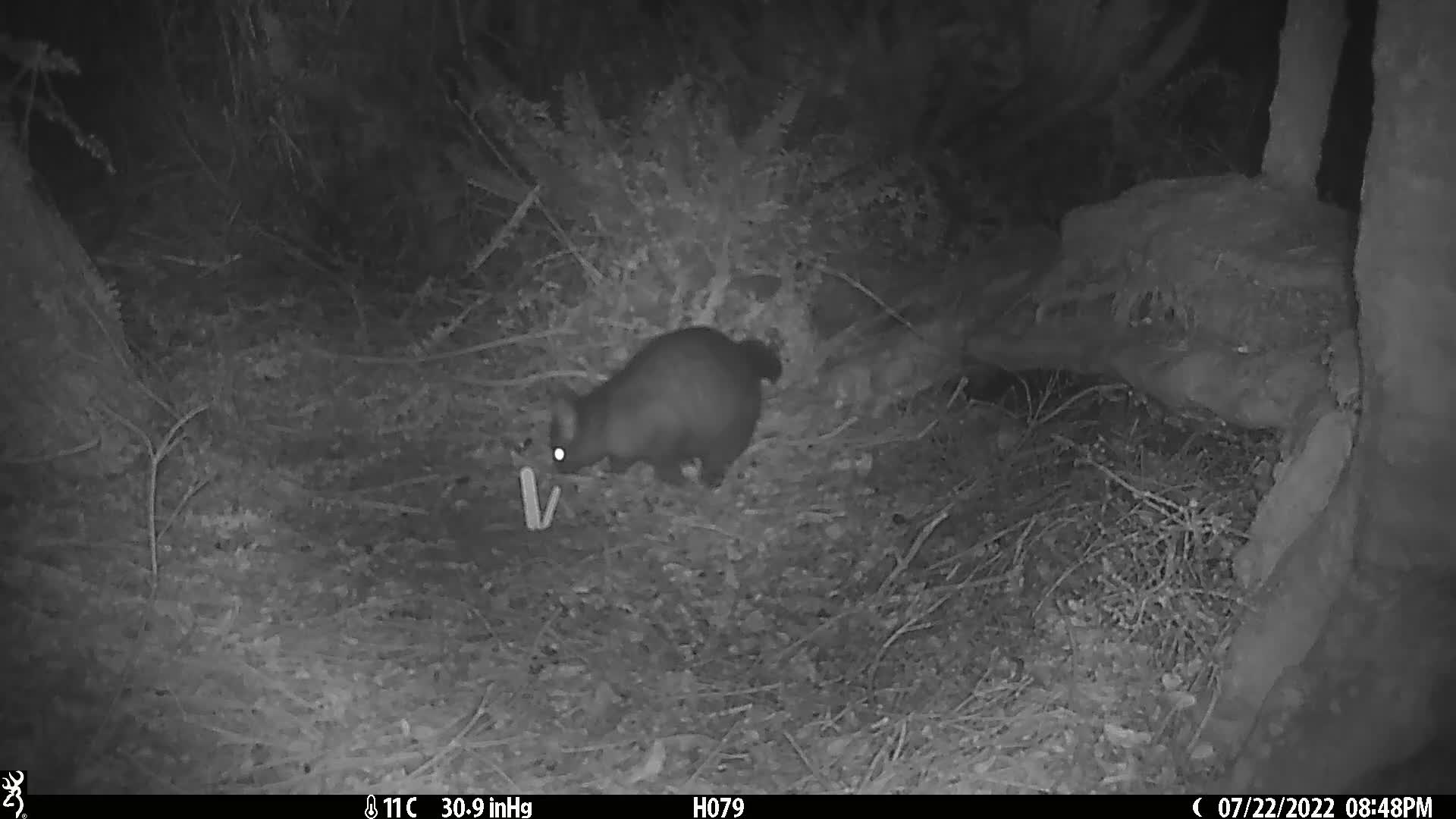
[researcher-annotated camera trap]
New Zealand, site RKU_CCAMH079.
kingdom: Animalia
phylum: Chordata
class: Mammalia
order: Diprotodontia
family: Phalangeridae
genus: Trichosurus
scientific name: Trichosurus vulpecula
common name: common brushtail possum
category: possum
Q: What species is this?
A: Possum (common brushtail possum) (Trichosurus vulpecula).